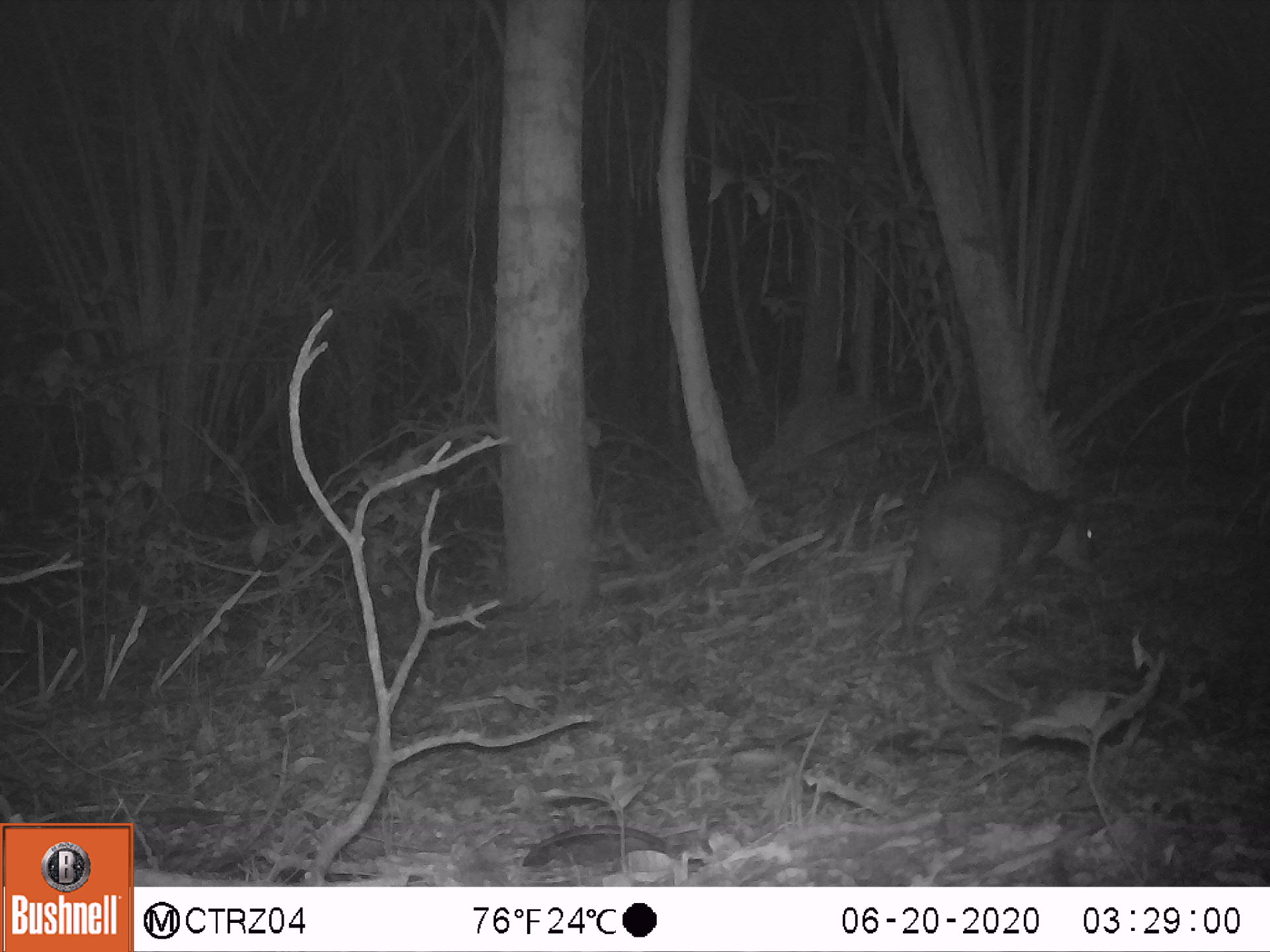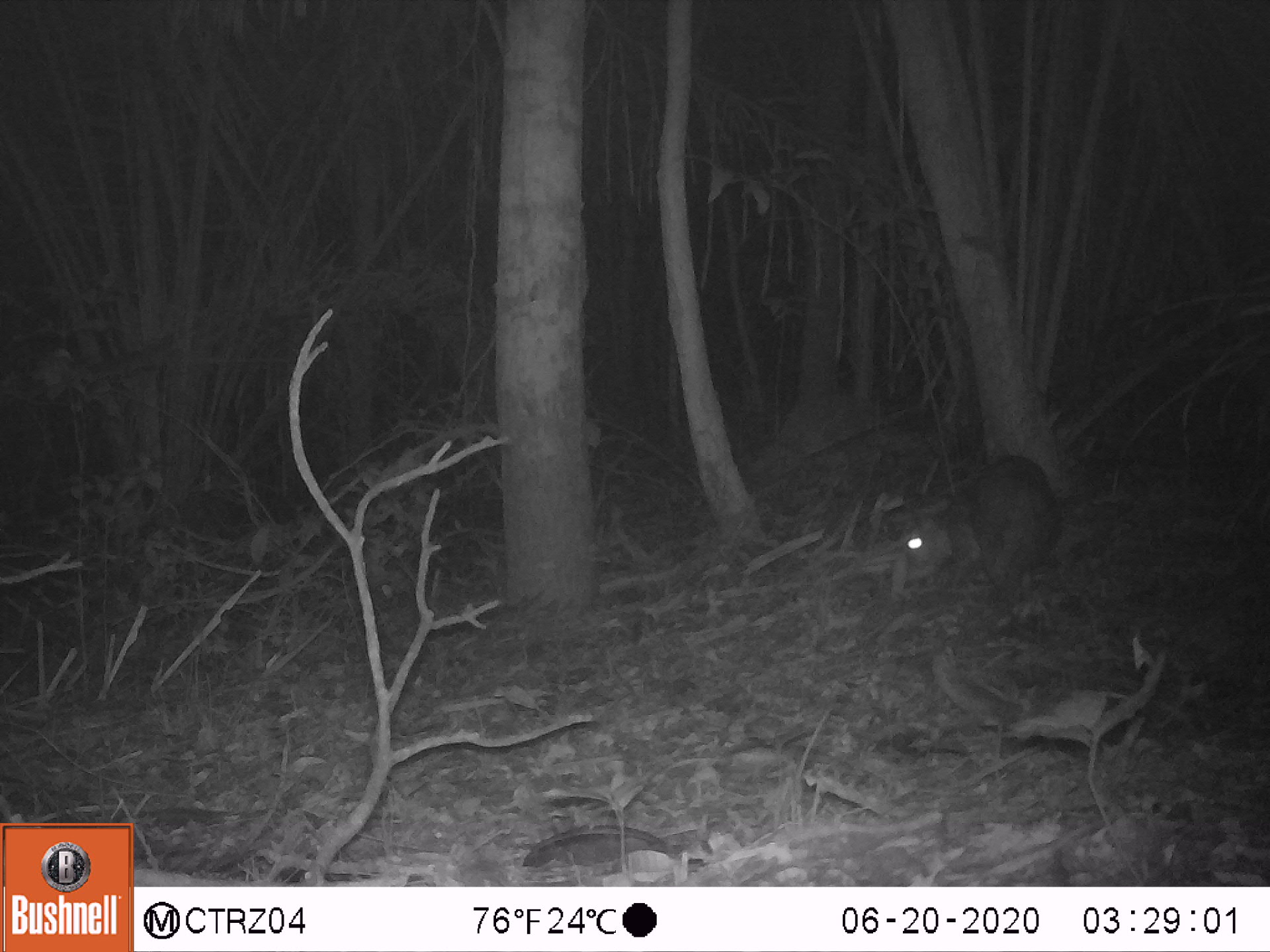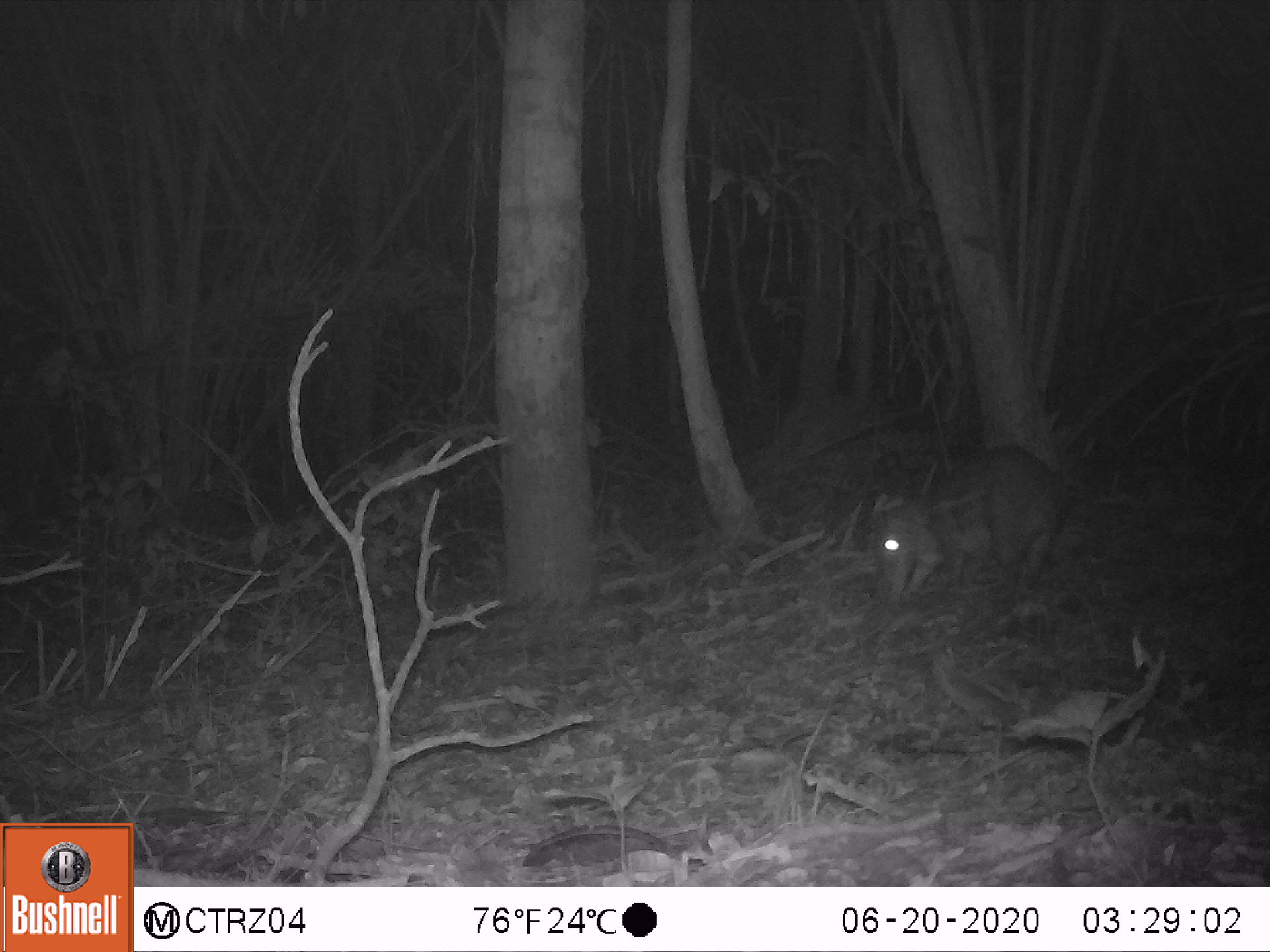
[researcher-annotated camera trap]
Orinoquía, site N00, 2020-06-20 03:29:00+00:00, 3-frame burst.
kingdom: Animalia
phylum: Chordata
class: Mammalia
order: Rodentia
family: Cuniculidae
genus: Cuniculus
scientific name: Cuniculus paca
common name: spotted paca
Spotted paca (Cuniculus paca).